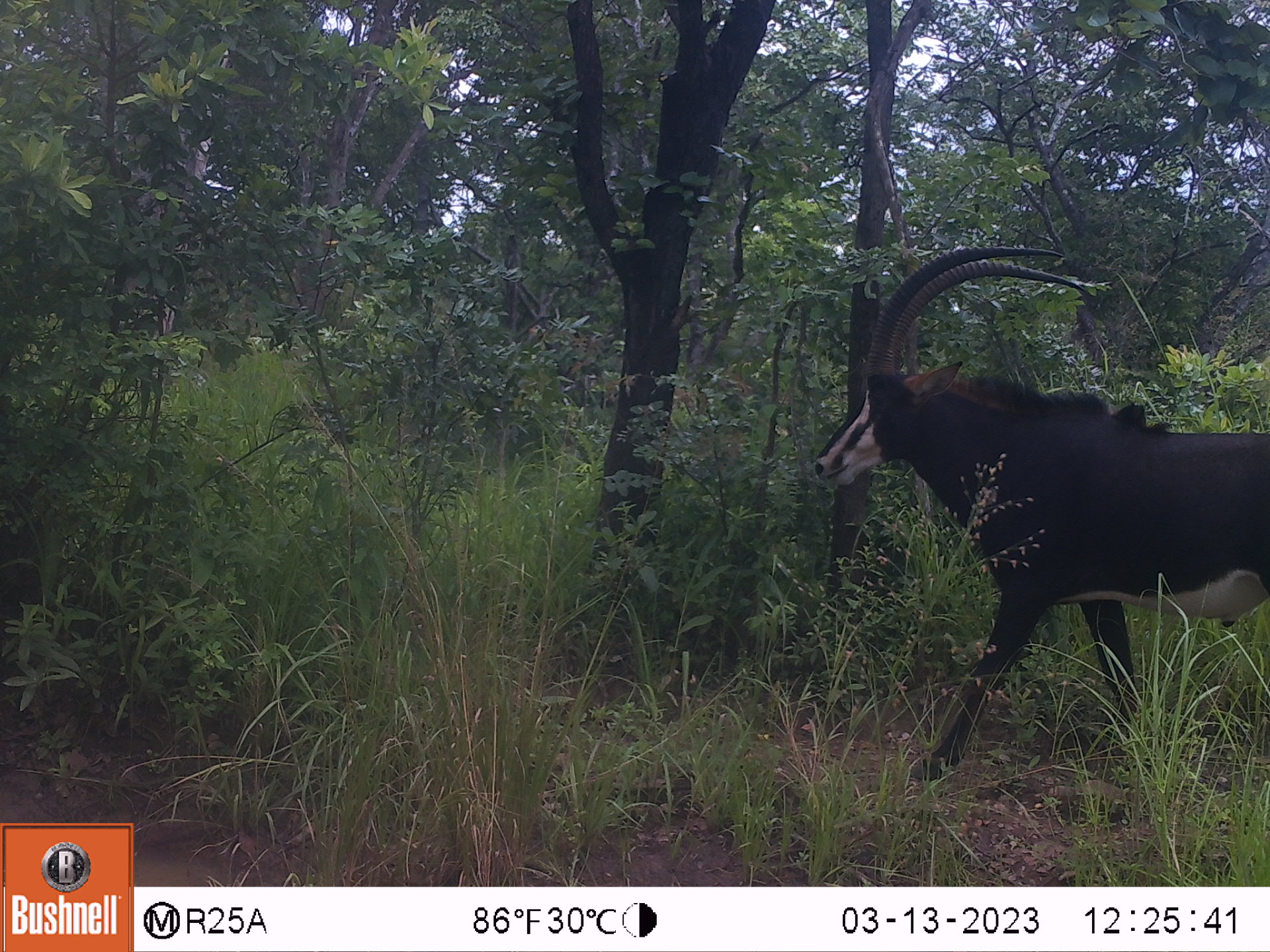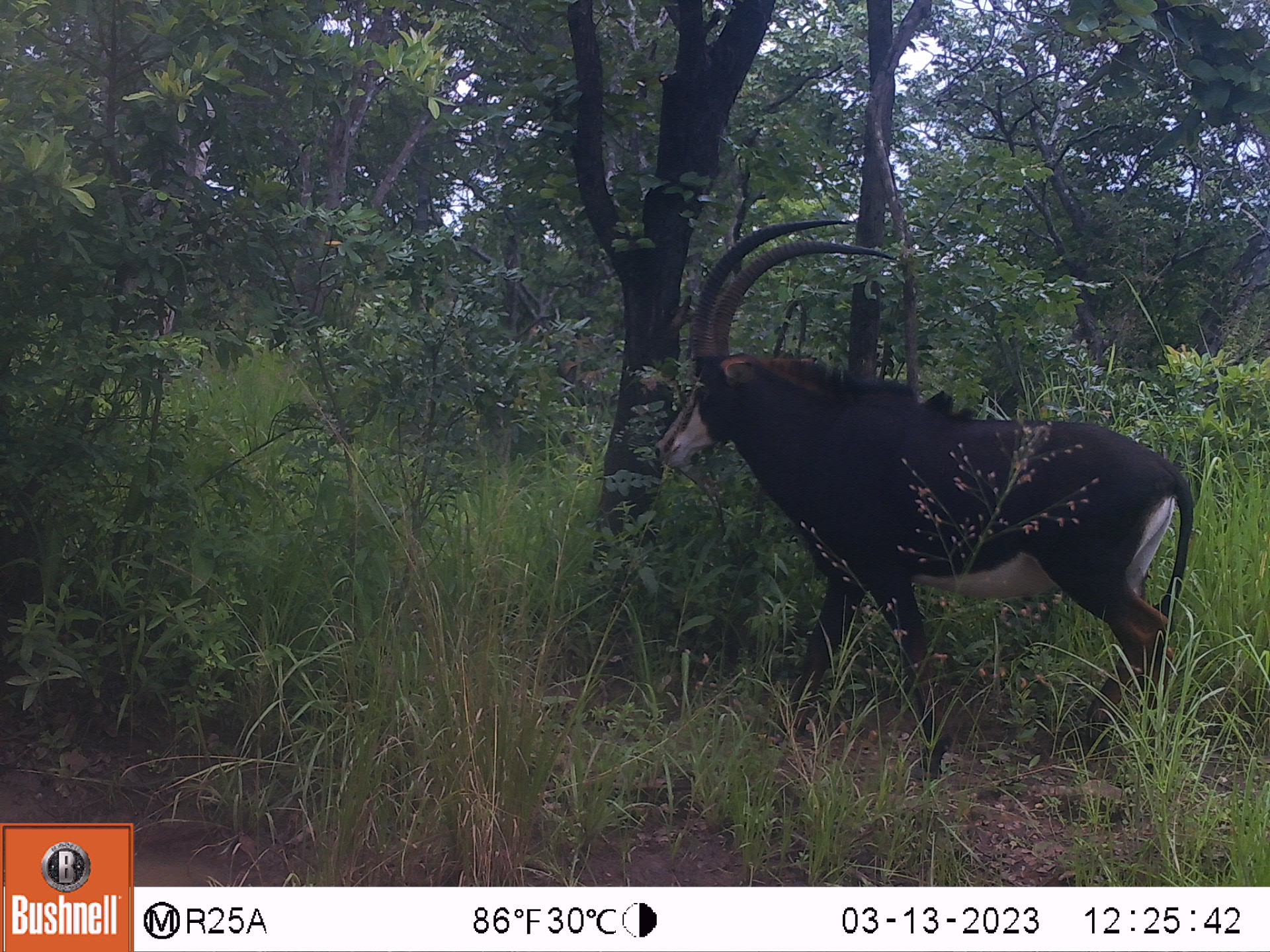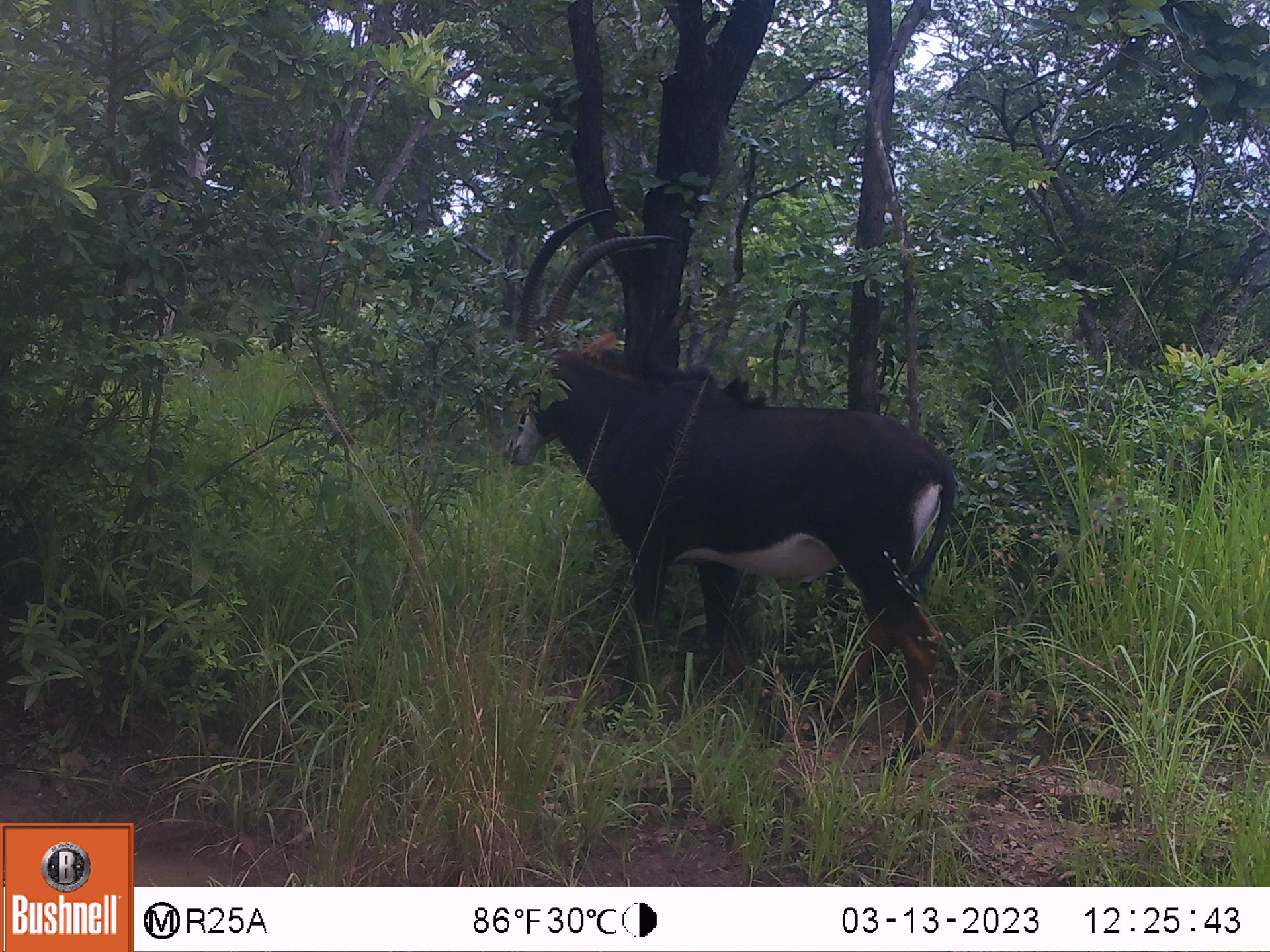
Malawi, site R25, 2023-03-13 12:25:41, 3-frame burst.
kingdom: Animalia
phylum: Chordata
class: Mammalia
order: Artiodactyla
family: Bovidae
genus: Hippotragus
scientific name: Hippotragus niger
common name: sable antelope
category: sable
Sable (sable antelope) (Hippotragus niger), count 1.